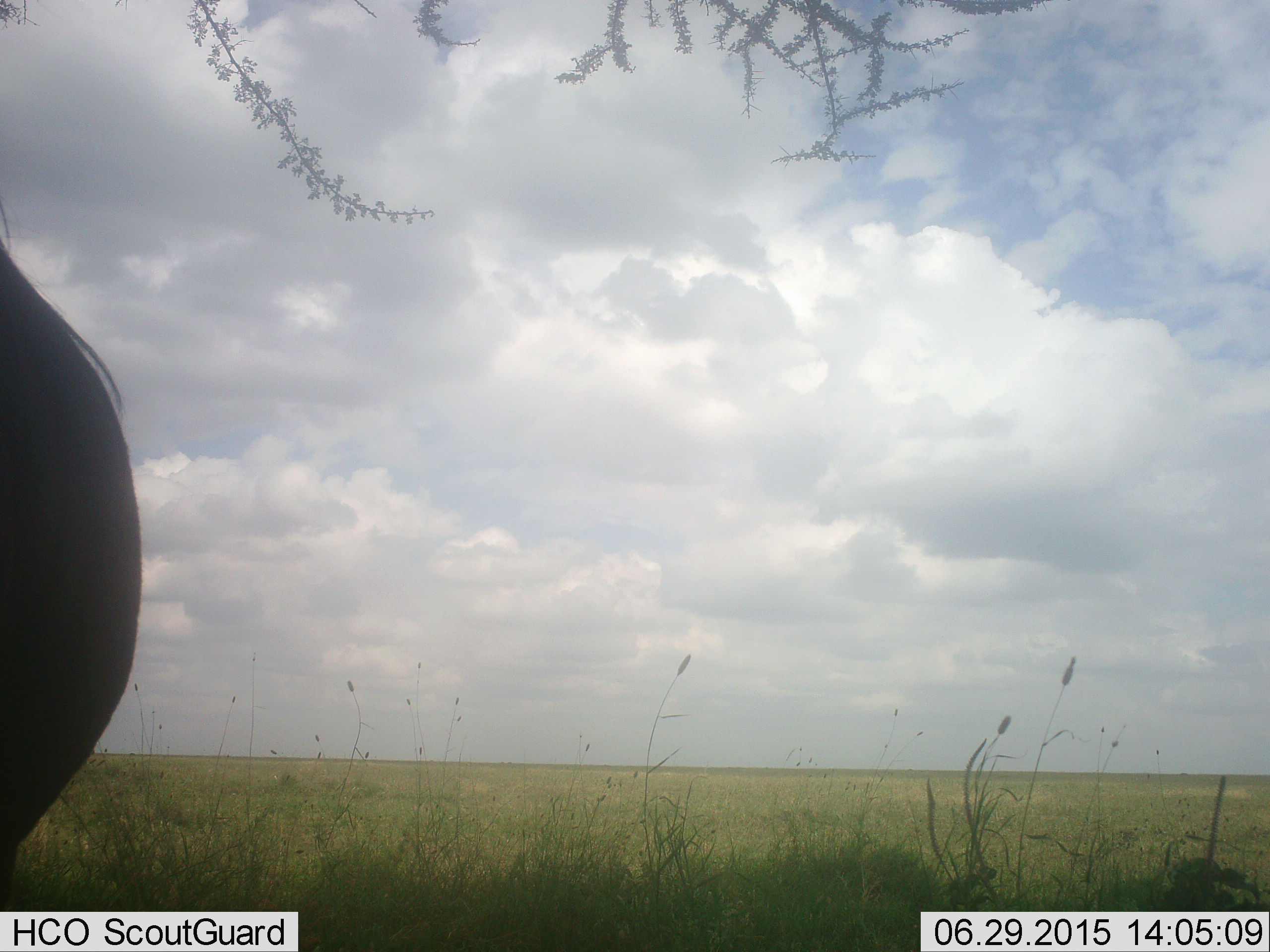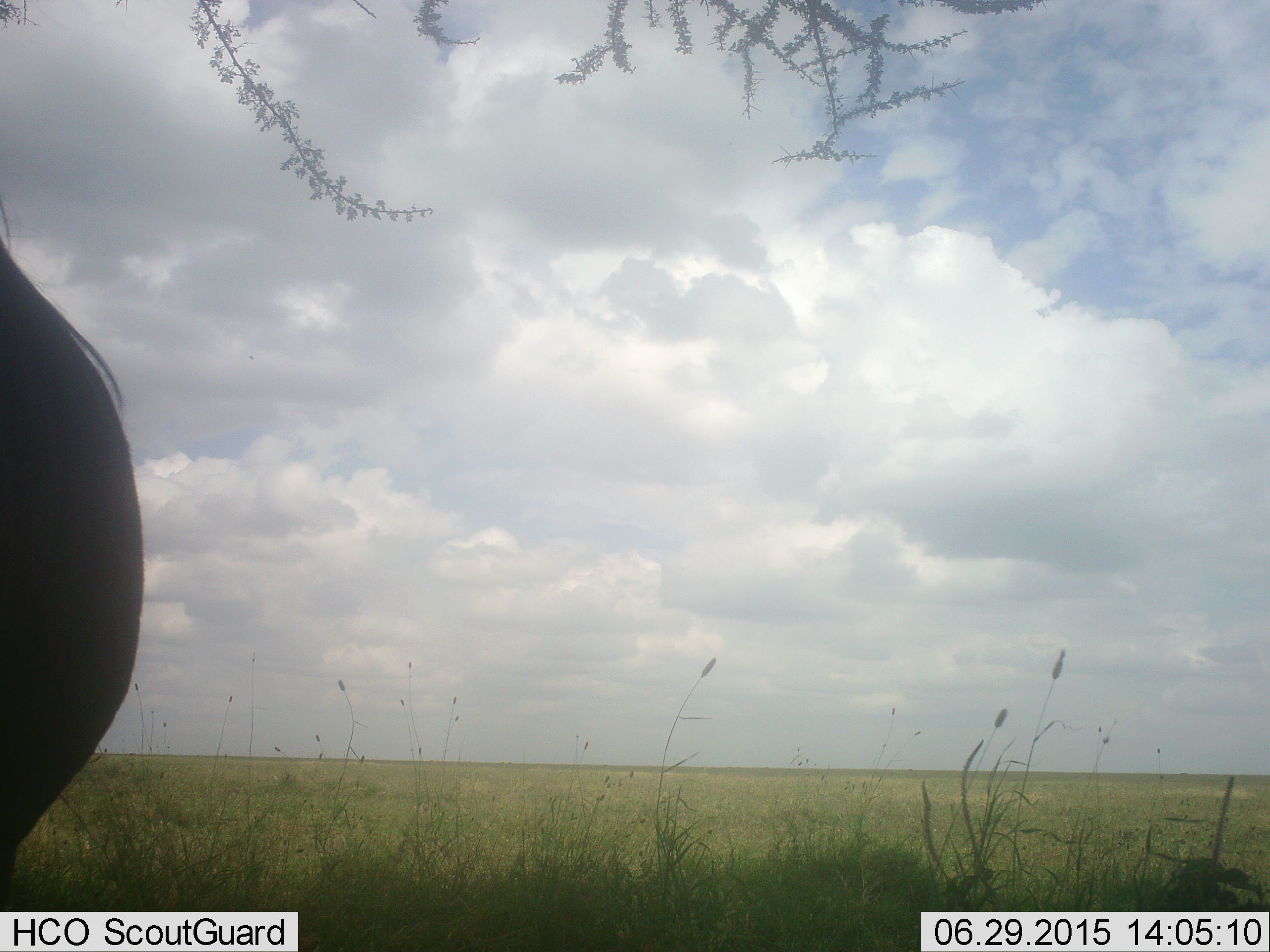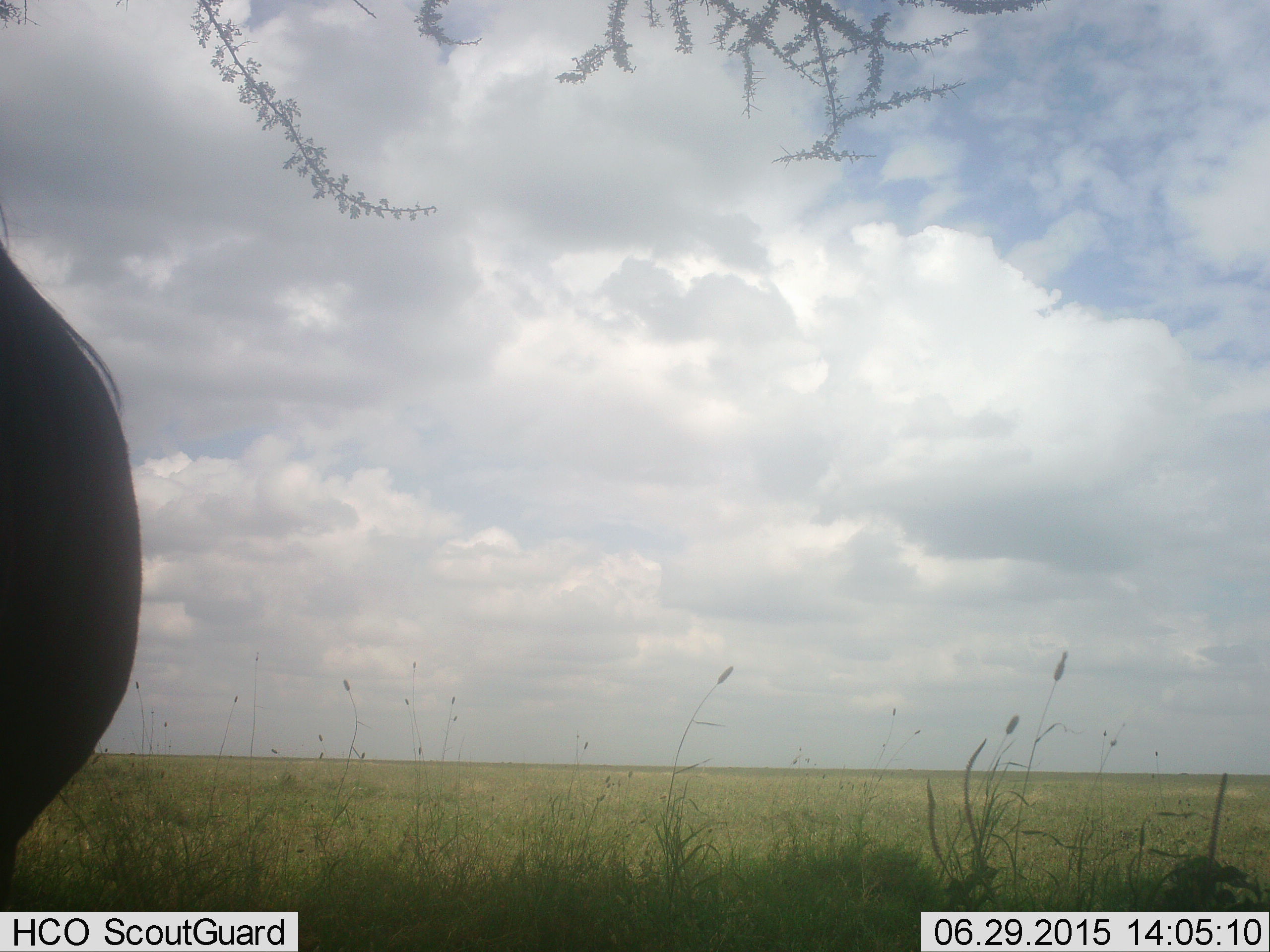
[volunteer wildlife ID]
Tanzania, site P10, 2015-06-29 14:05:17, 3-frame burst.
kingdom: Animalia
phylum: Chordata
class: Mammalia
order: Artiodactyla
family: Bovidae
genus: Connochaetes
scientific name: Connochaetes taurinus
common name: blue wildebeest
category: wildebeest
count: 1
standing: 100%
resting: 0%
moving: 0%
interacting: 0%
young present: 0%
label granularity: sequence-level